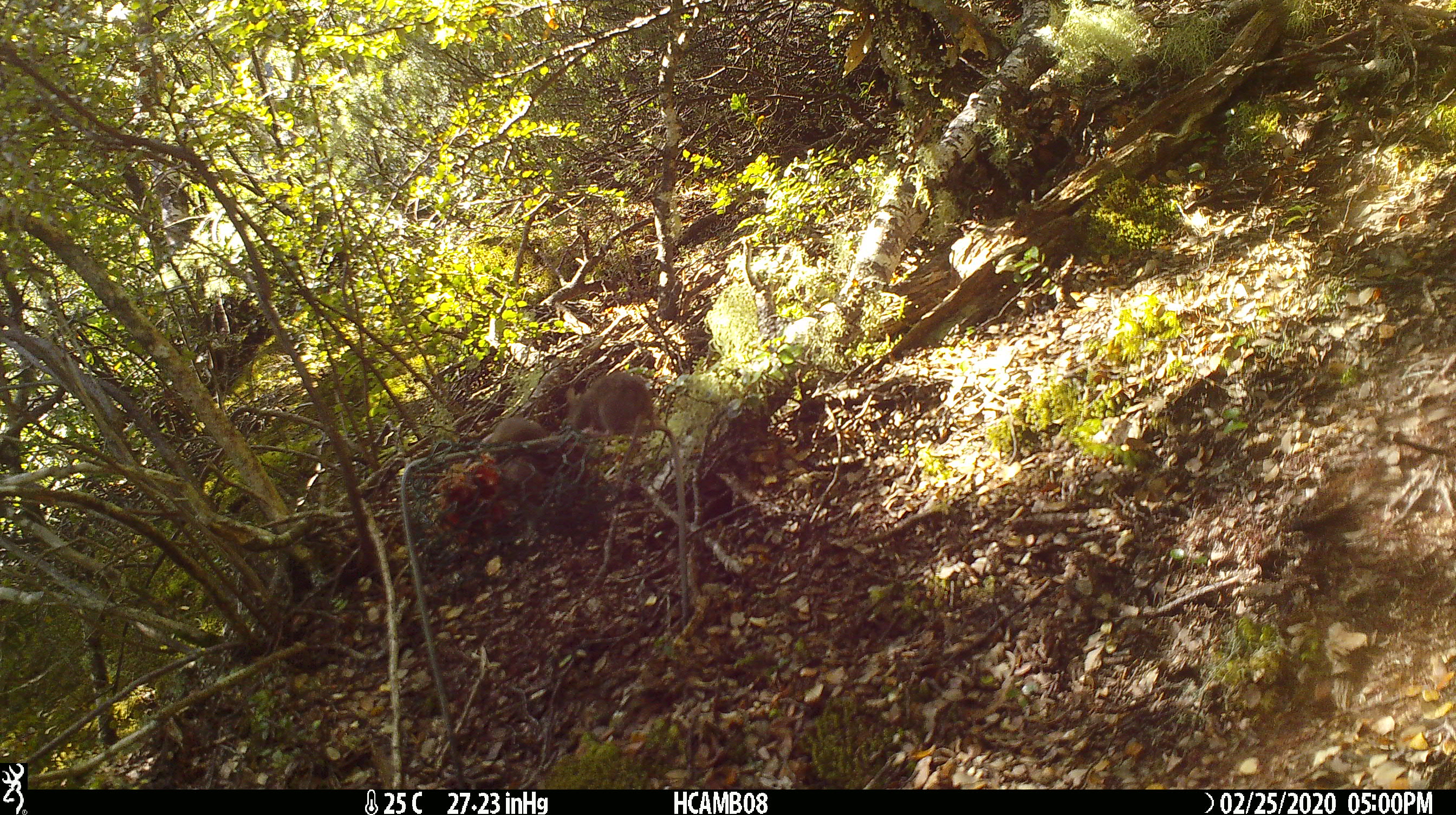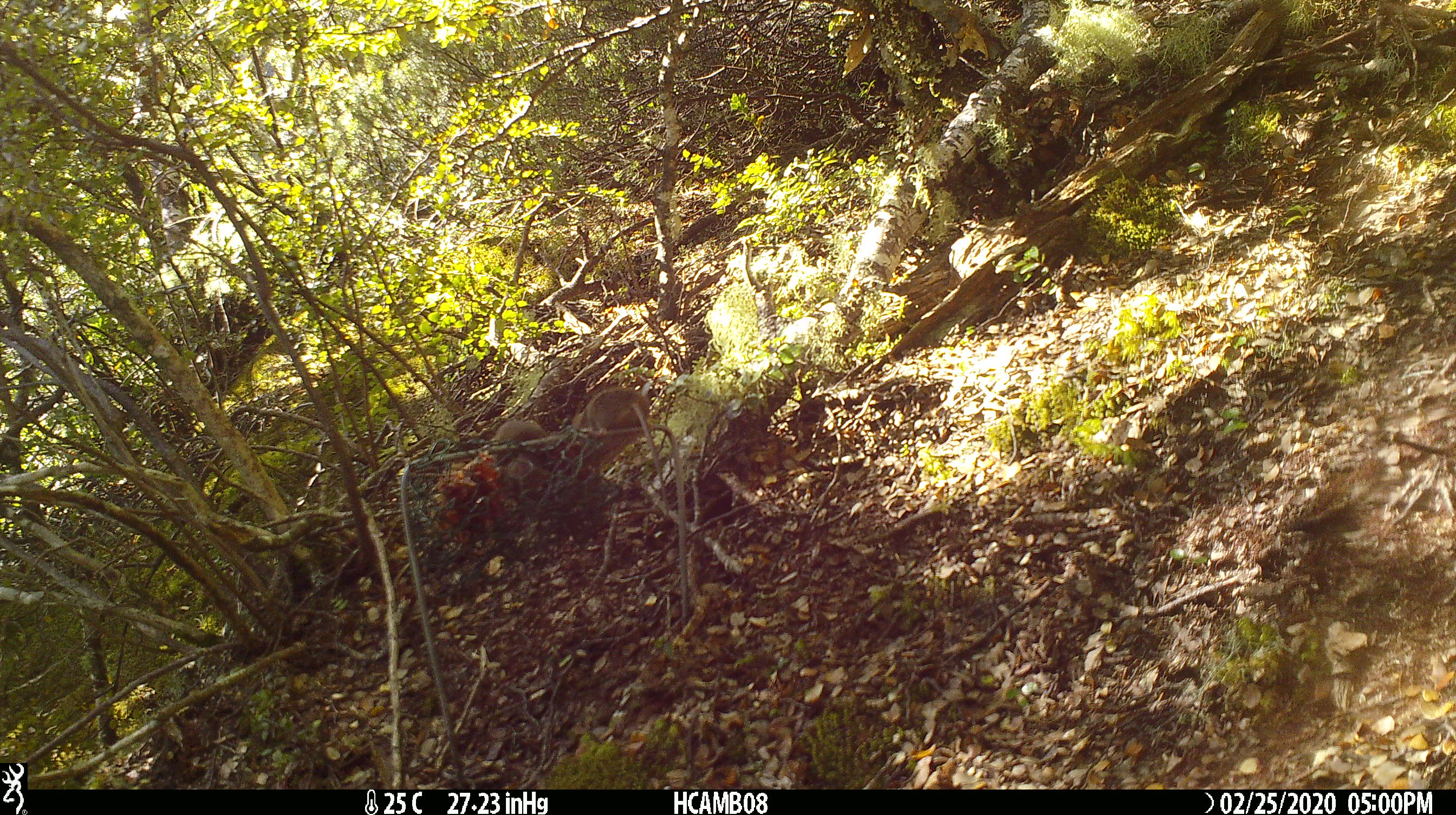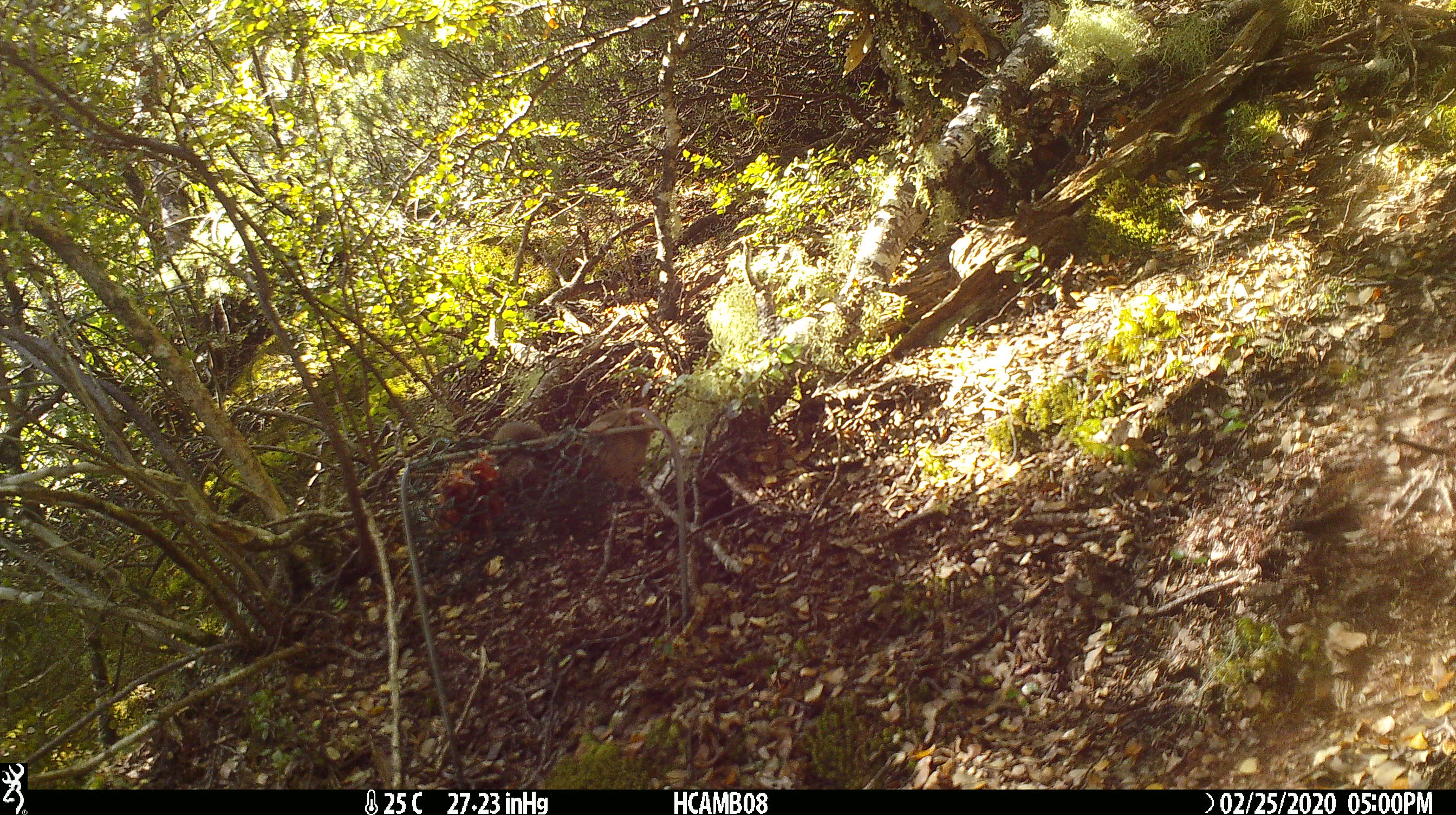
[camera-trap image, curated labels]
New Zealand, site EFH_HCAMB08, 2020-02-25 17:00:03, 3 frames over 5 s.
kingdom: Animalia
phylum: Chordata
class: Mammalia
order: Rodentia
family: Muridae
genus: Mus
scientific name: Mus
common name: mouse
Mouse (Mus).